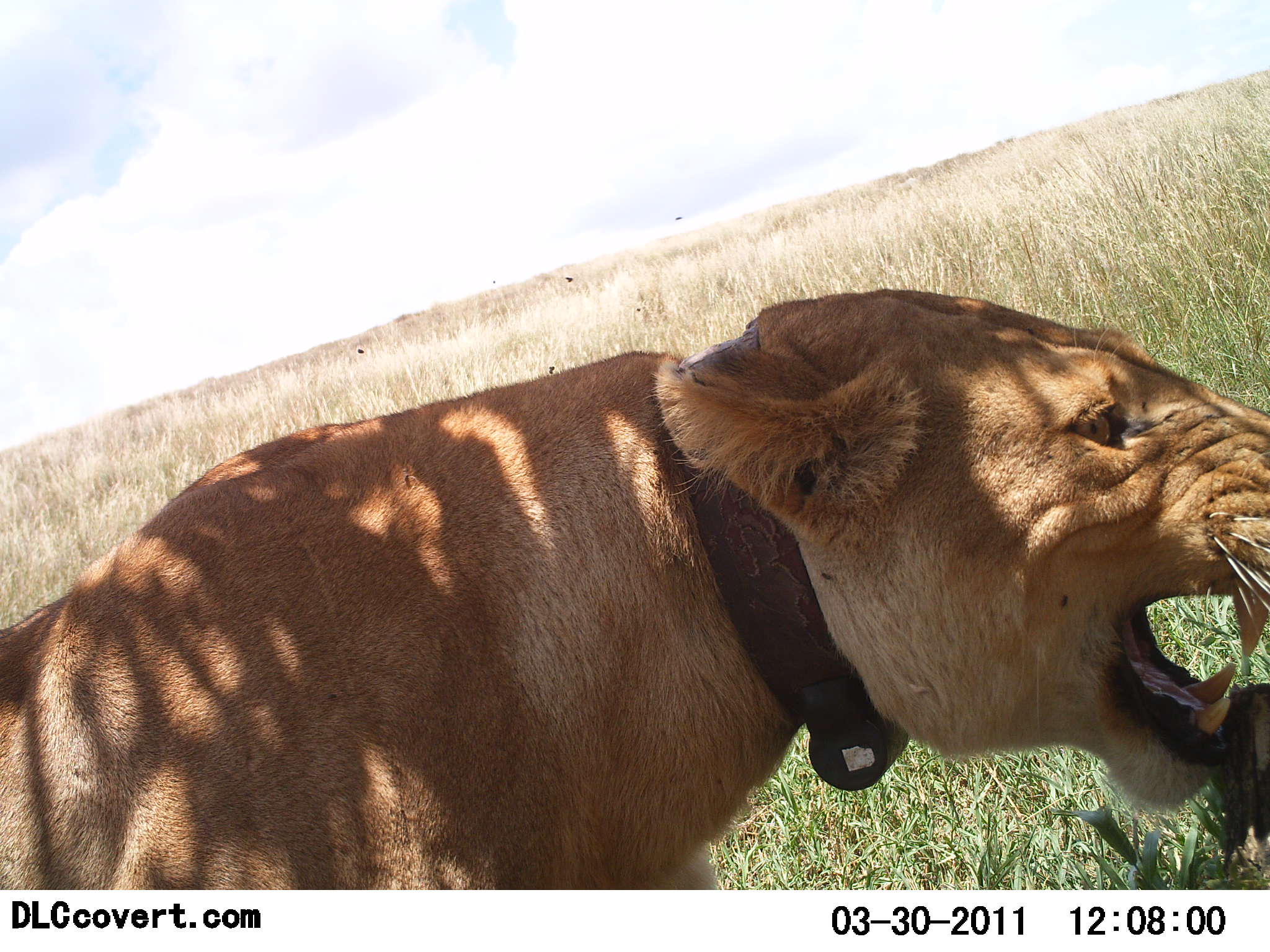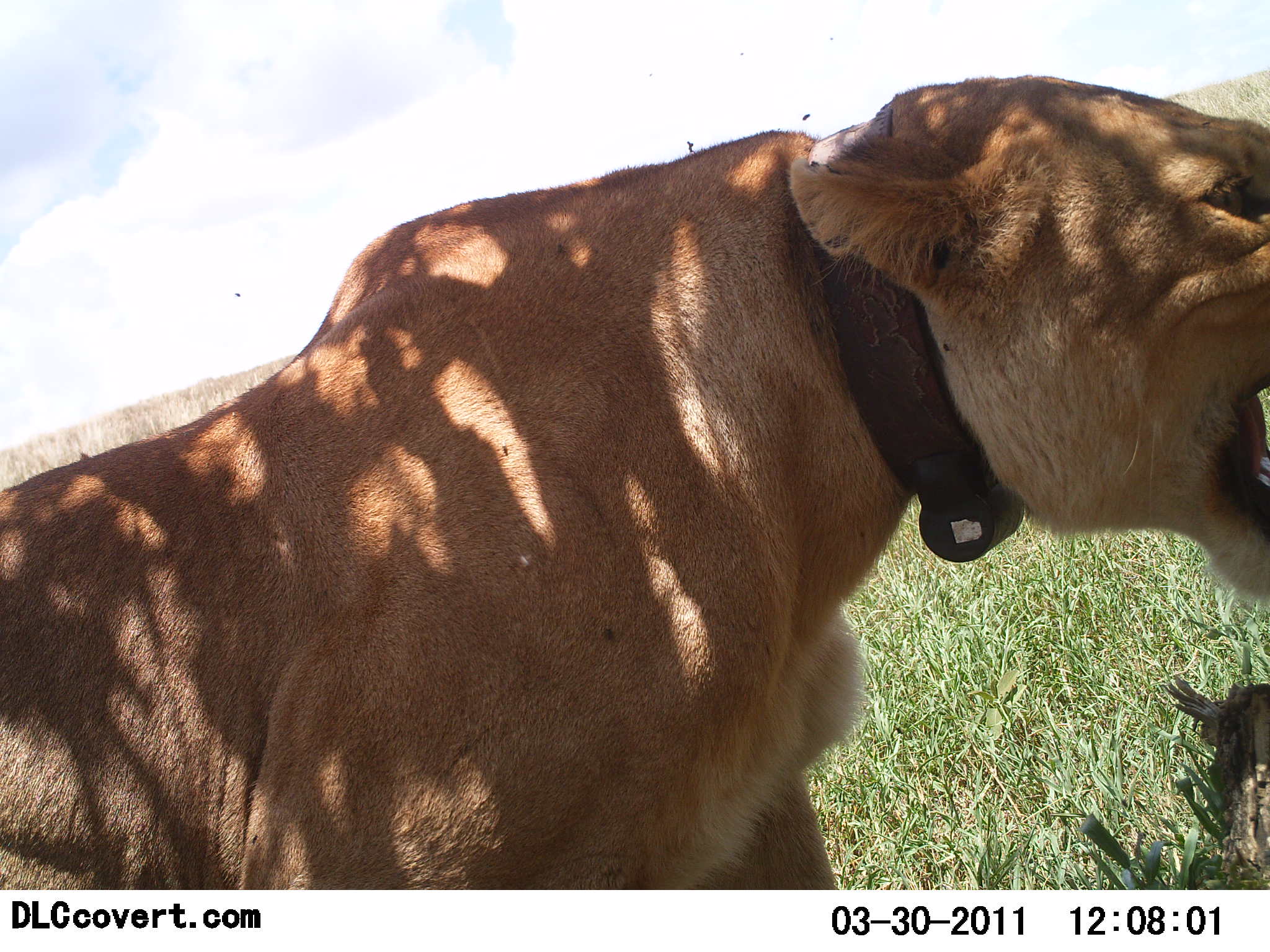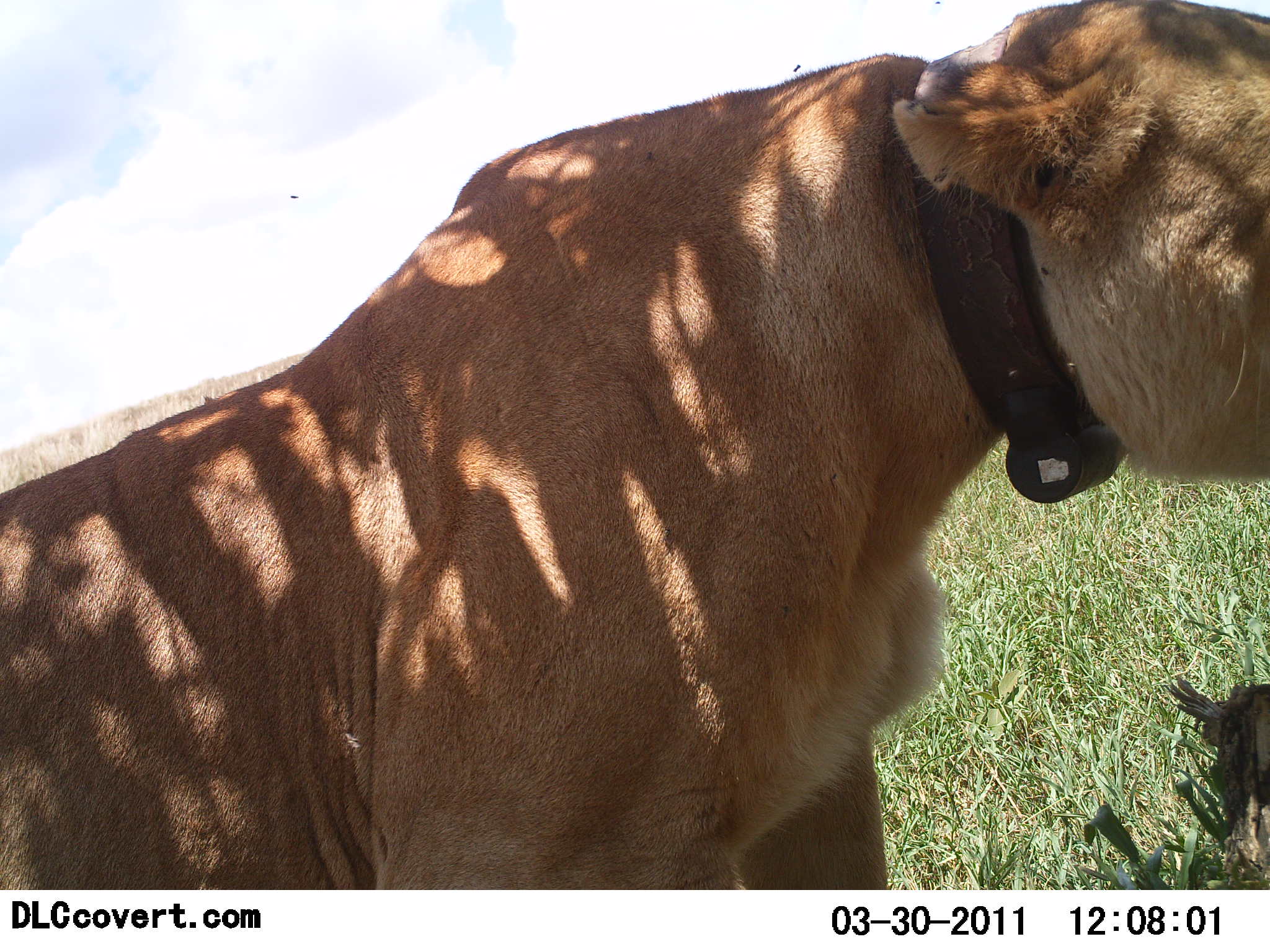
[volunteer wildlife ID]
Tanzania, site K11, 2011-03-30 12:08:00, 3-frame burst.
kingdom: Animalia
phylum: Chordata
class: Mammalia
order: Carnivora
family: Felidae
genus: Panthera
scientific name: Panthera leo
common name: lion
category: lionfemale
Lionfemale (lion) (Panthera leo), count 1. Behavior (volunteer vote fractions): standing 42%, resting 8%, moving 8%, interacting 58%. Young present (vote fraction): 0%. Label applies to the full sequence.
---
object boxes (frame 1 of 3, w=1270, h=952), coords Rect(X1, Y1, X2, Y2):
animal: Rect(0, 286, 1269, 891)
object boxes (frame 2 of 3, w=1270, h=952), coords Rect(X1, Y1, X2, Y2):
animal: Rect(0, 74, 1269, 888)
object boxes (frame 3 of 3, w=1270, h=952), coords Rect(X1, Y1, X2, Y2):
animal: Rect(1, 0, 1270, 890)